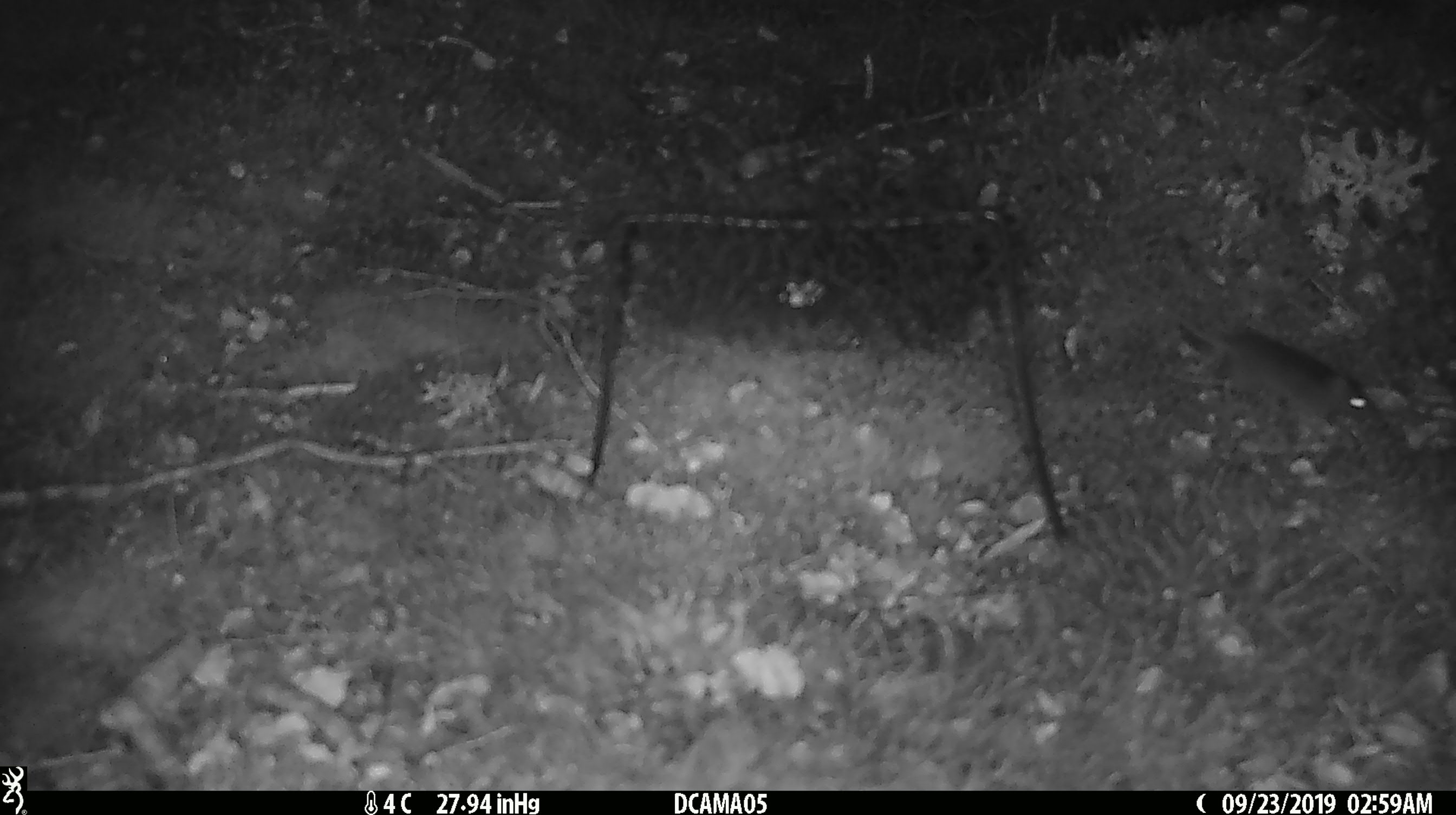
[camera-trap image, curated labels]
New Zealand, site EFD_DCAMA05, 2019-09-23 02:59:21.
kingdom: Animalia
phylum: Chordata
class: Mammalia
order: Rodentia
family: Muridae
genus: Mus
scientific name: Mus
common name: mouse